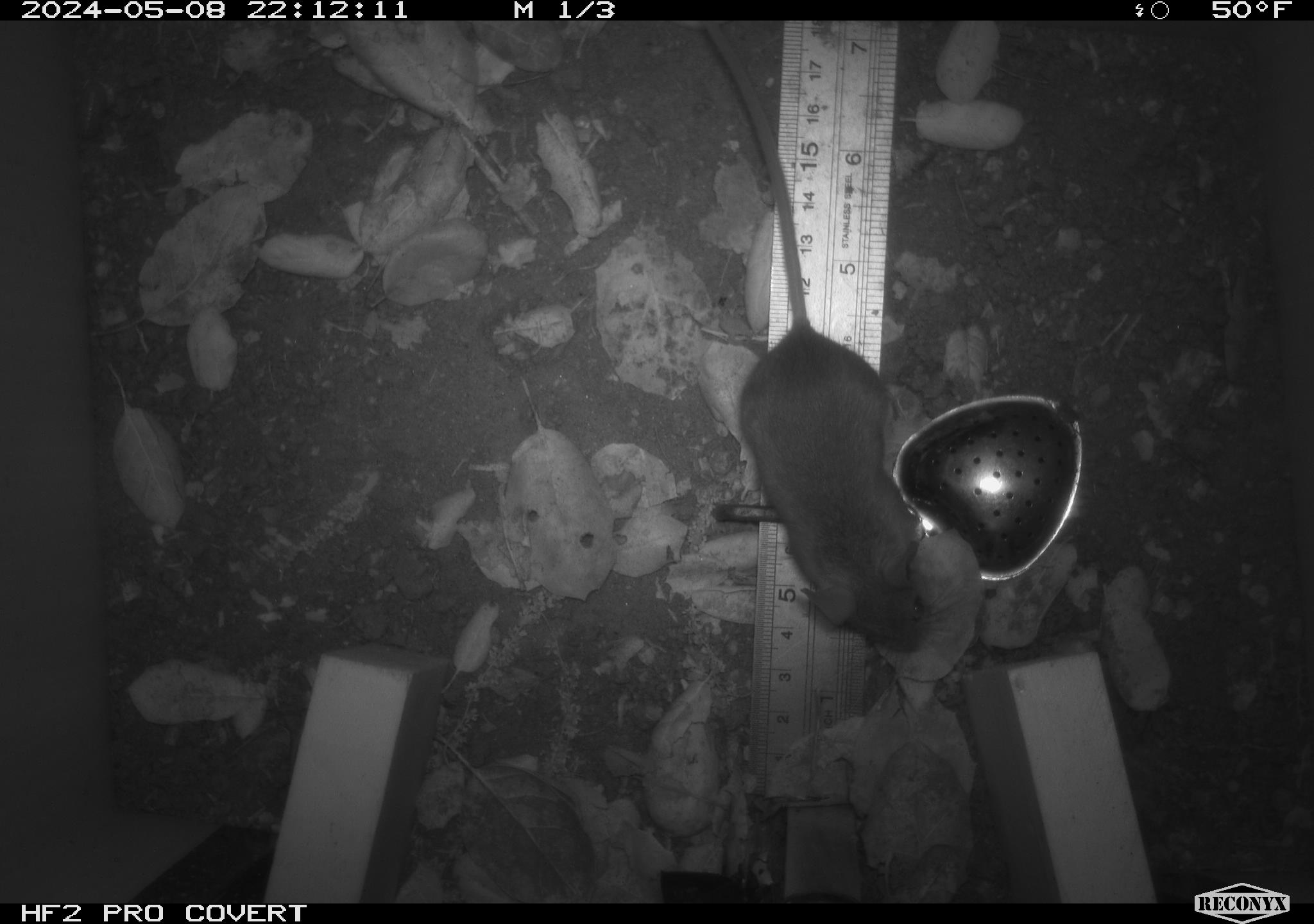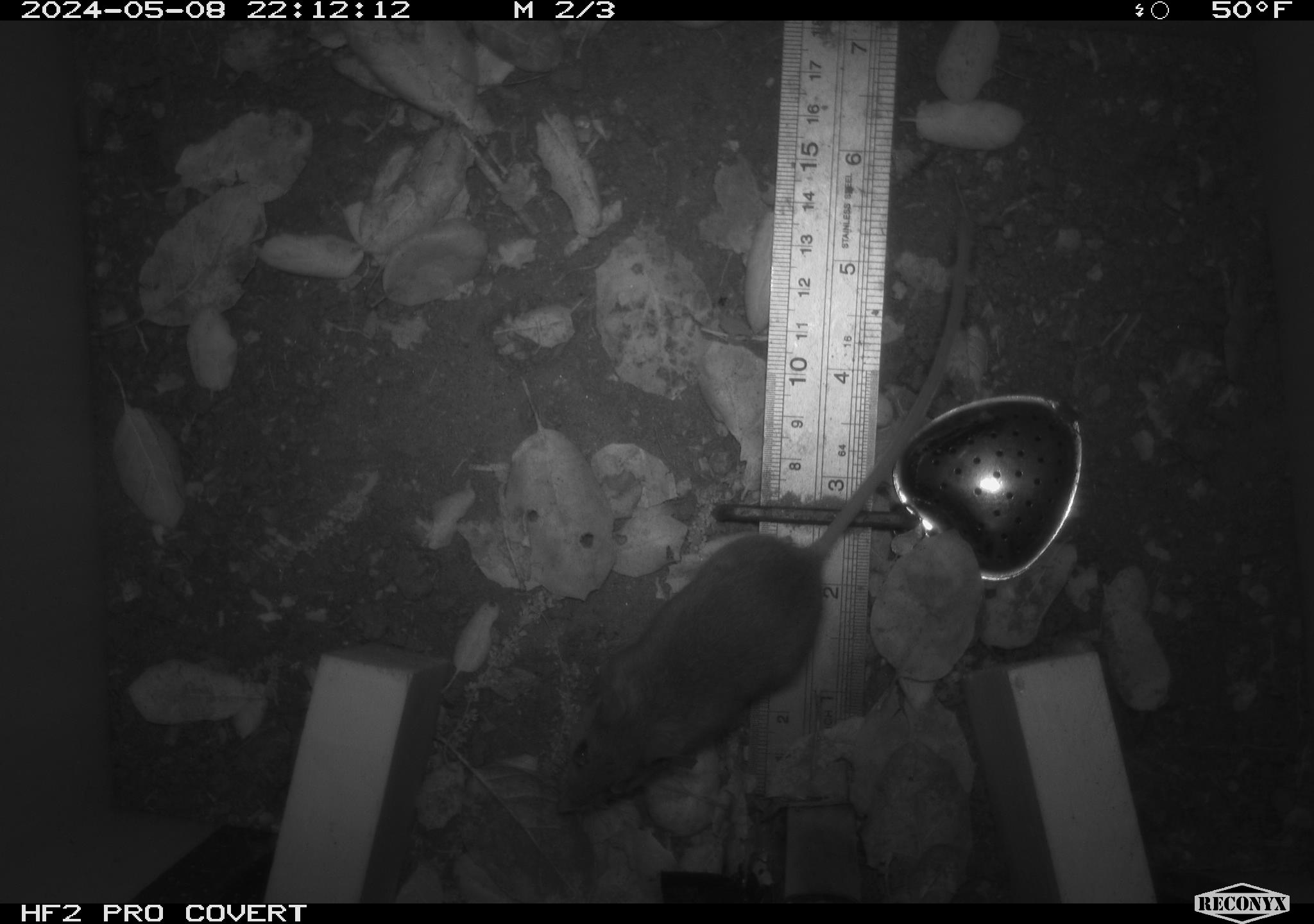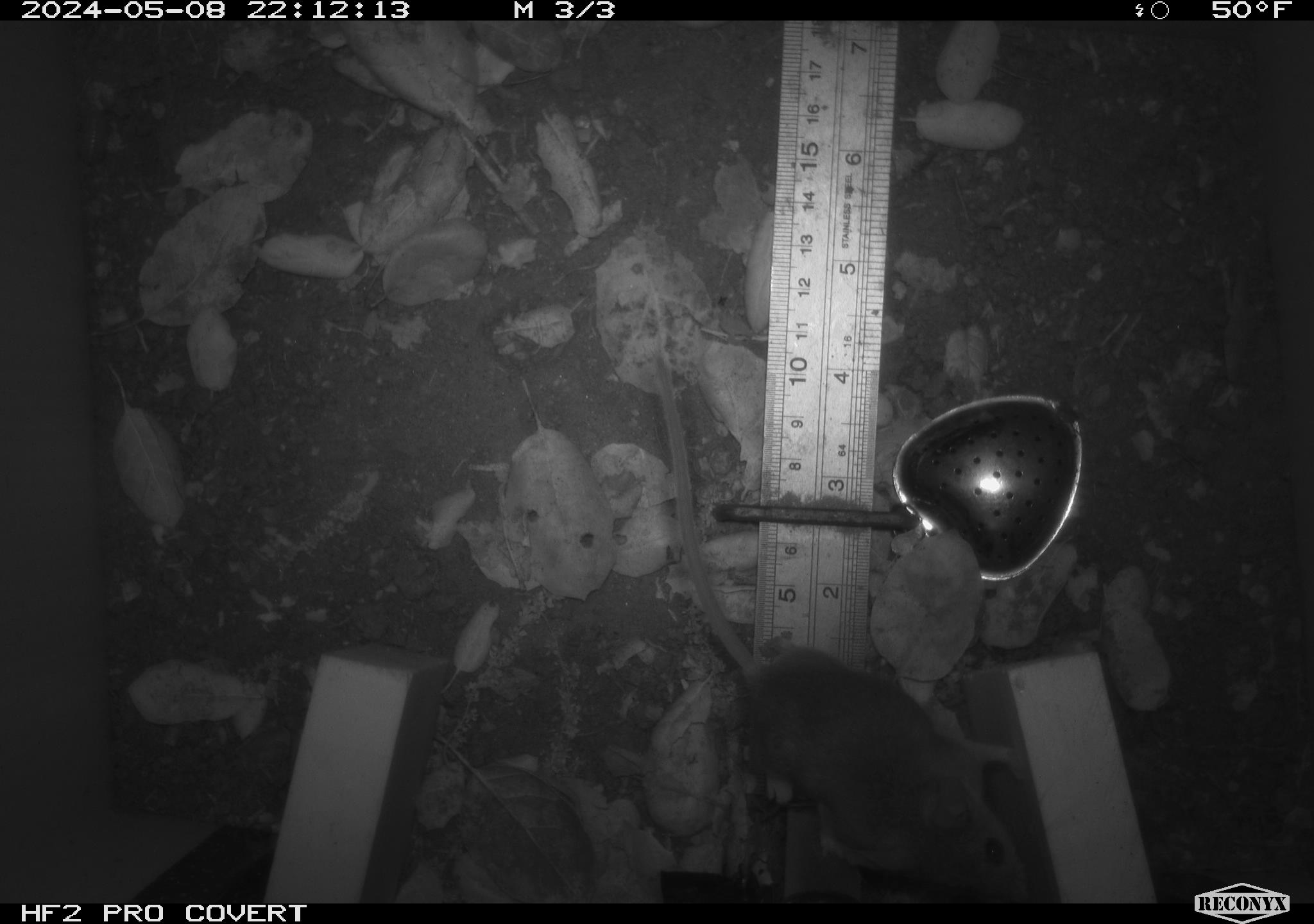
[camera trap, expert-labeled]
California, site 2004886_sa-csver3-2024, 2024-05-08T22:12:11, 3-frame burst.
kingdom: Animalia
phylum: Chordata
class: Mammalia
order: Rodentia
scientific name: Rodentia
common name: rodent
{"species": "rodent (Rodentia)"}